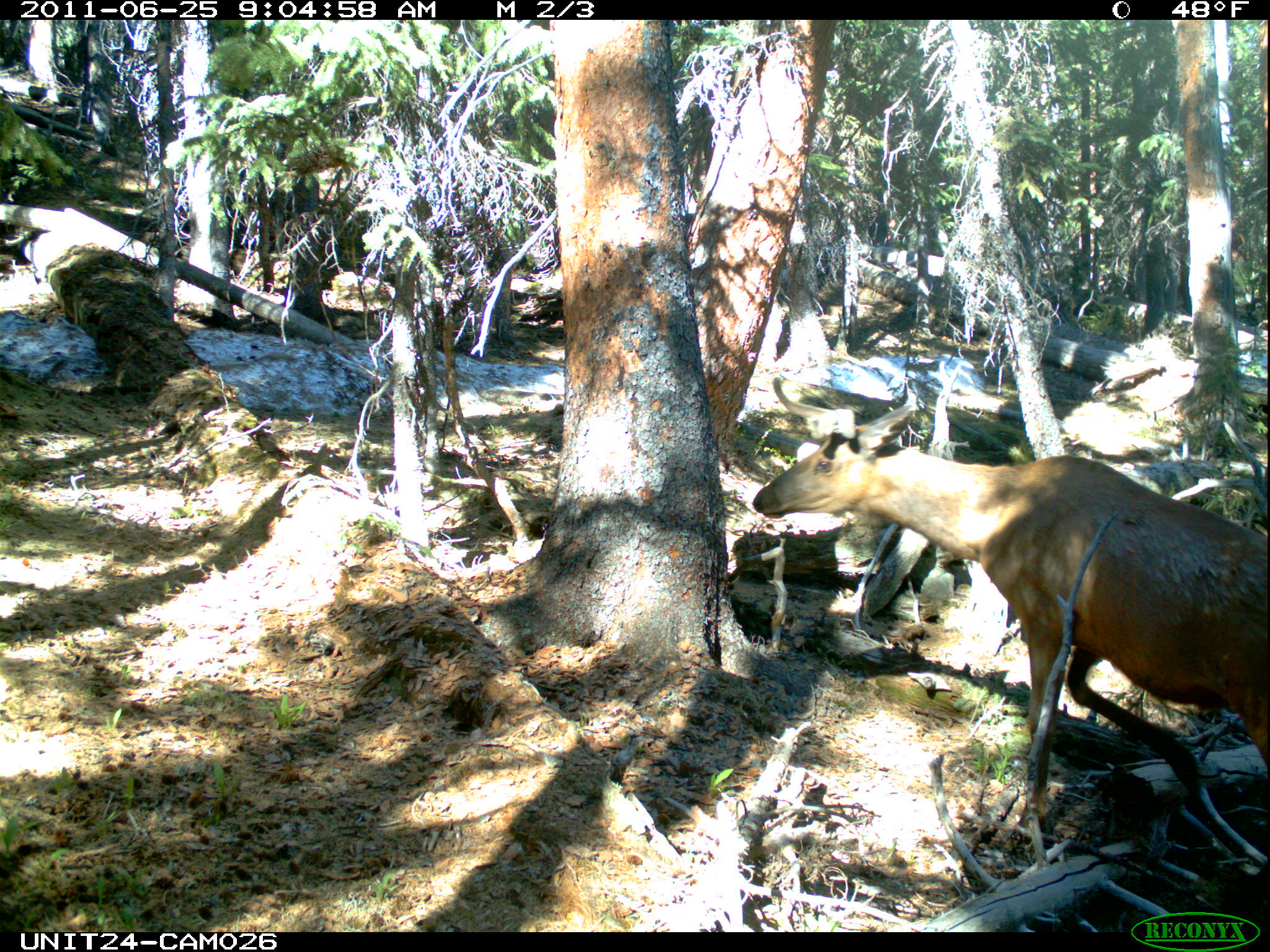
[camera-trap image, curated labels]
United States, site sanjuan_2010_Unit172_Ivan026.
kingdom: Animalia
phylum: Chordata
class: Mammalia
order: Artiodactyla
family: Cervidae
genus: Cervus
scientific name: Cervus elaphus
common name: red deer